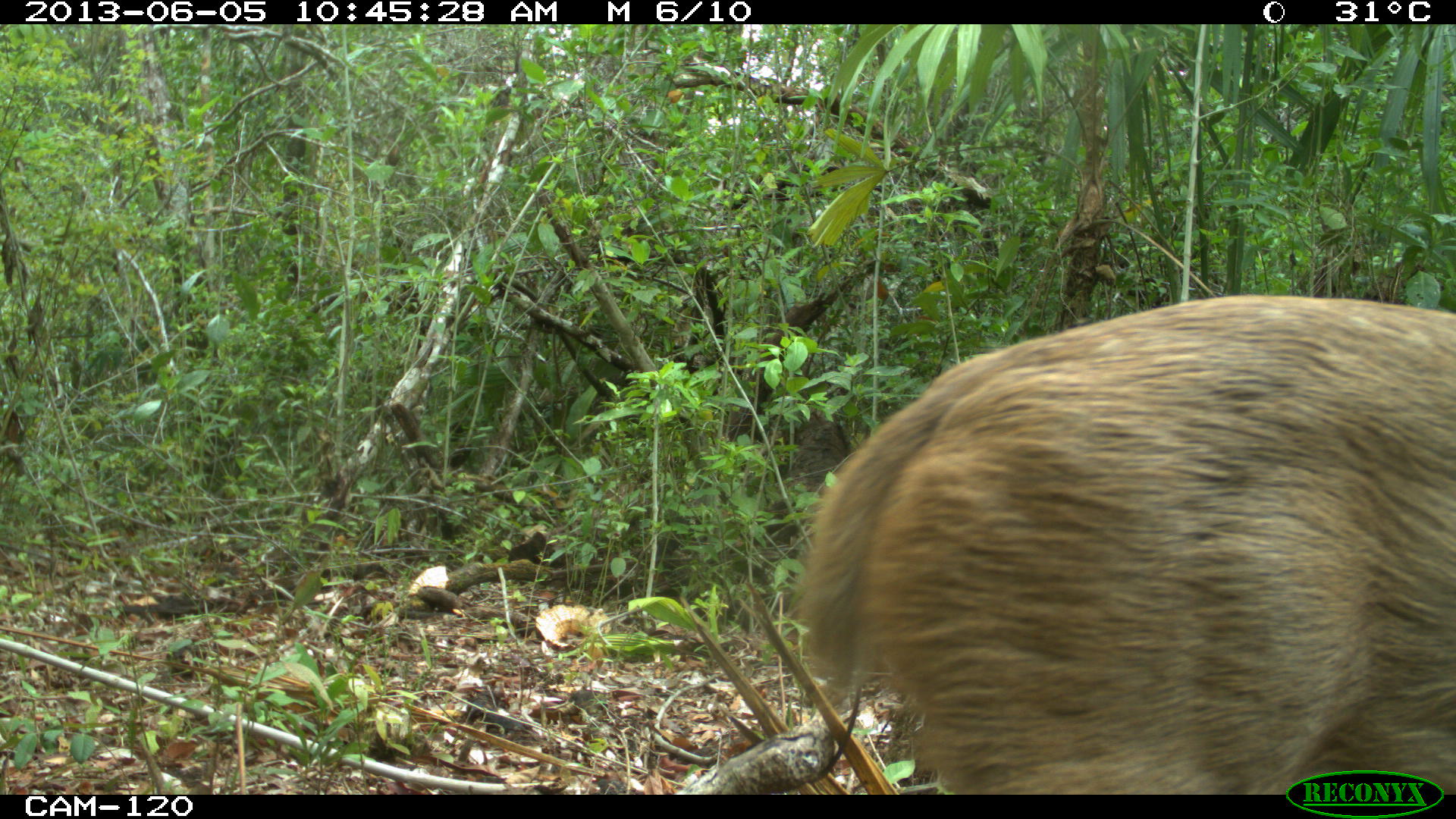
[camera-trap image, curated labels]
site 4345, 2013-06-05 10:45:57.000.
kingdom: Animalia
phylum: Chordata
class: Mammalia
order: Artiodactyla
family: Cervidae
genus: Odocoileus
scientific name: Odocoileus pandora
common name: yucatán brown brocket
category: mazama pandora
Mazama pandora (yucatán brown brocket) (Odocoileus pandora), count 1, sex female.